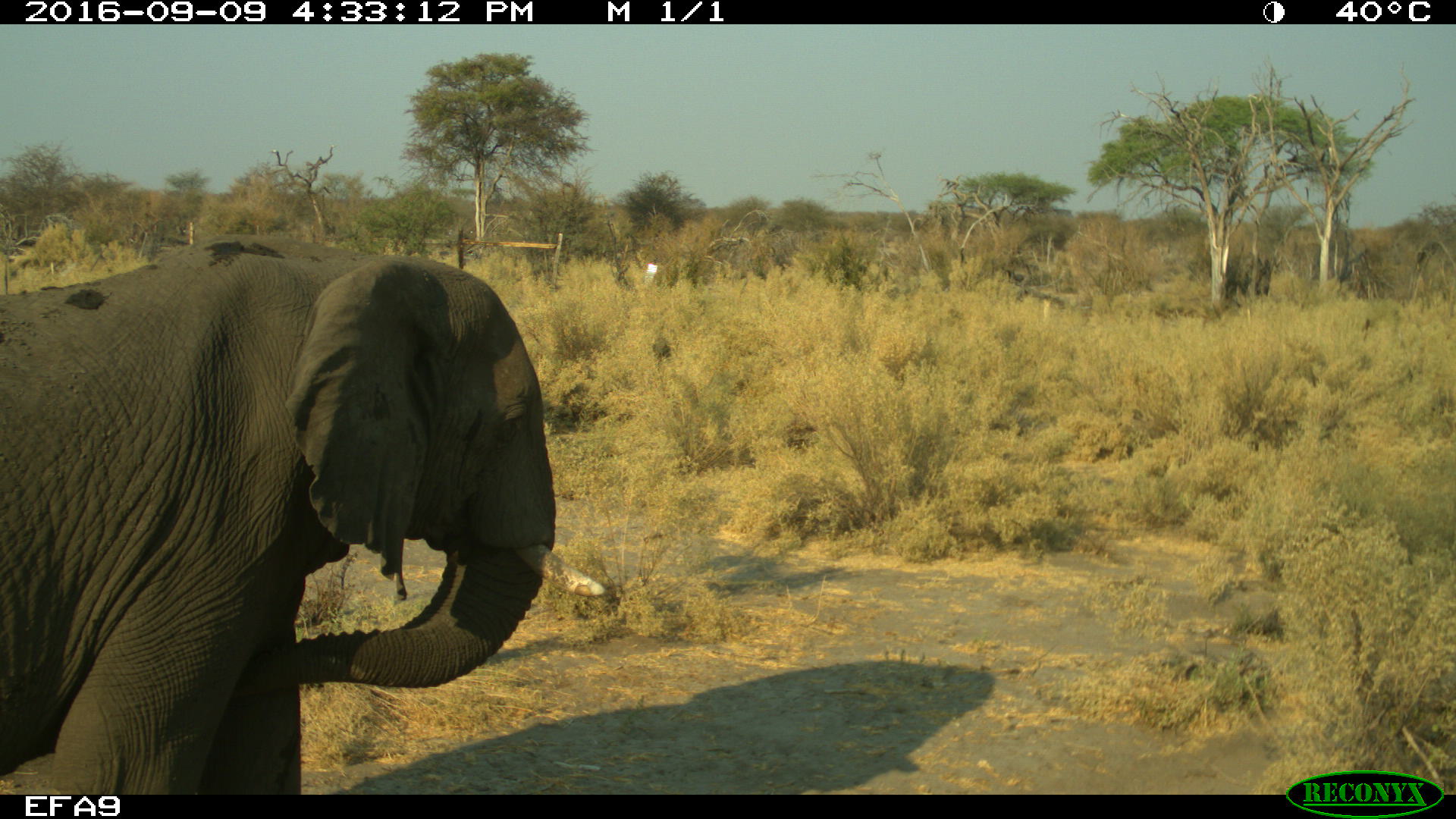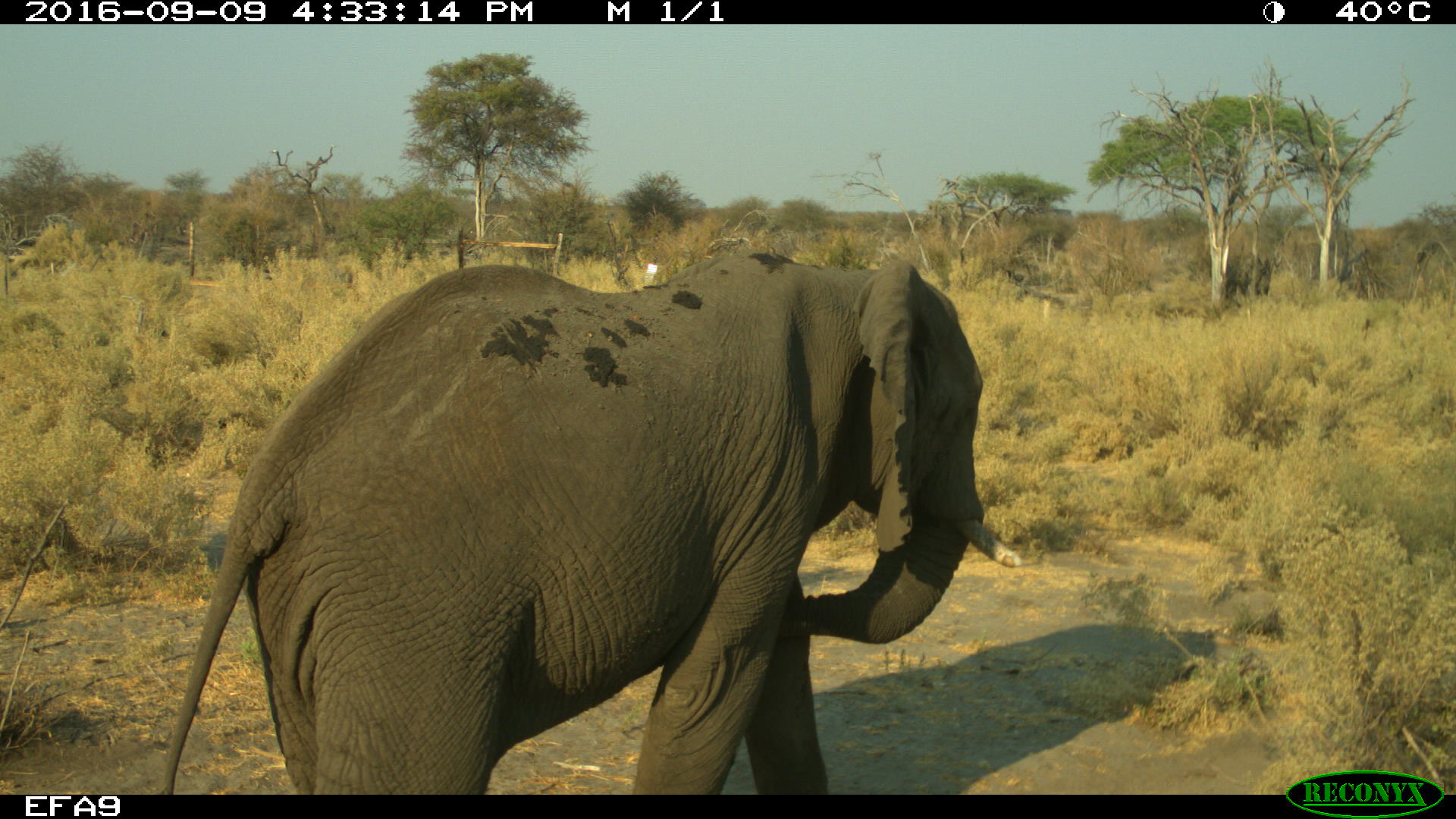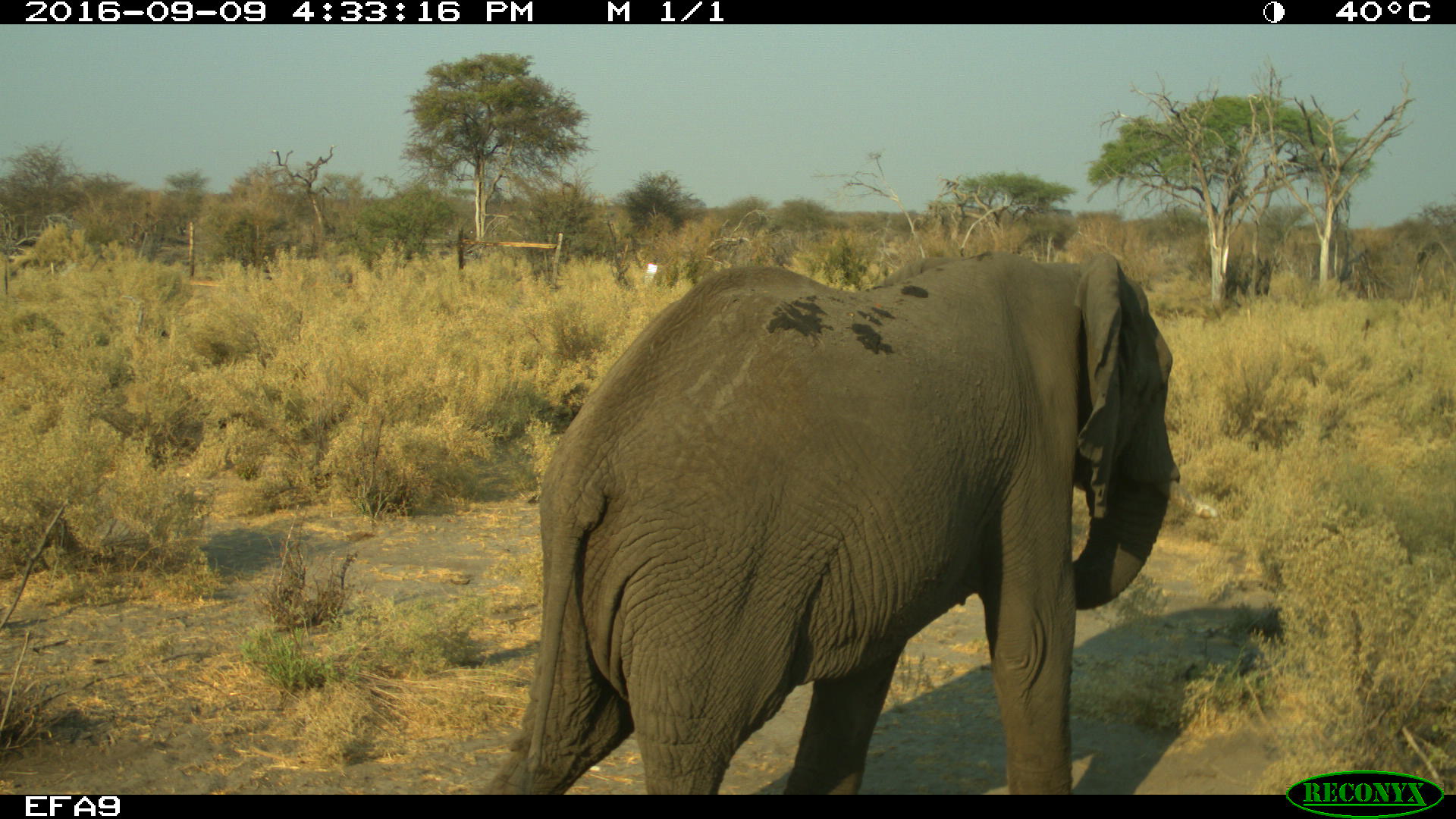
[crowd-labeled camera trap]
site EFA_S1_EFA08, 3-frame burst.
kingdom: Animalia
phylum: Chordata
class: Mammalia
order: Proboscidea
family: Elephantidae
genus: Loxodonta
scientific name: Loxodonta africana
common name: african bush elephant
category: elephant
Elephant (african bush elephant) (Loxodonta africana), count 1. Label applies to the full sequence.